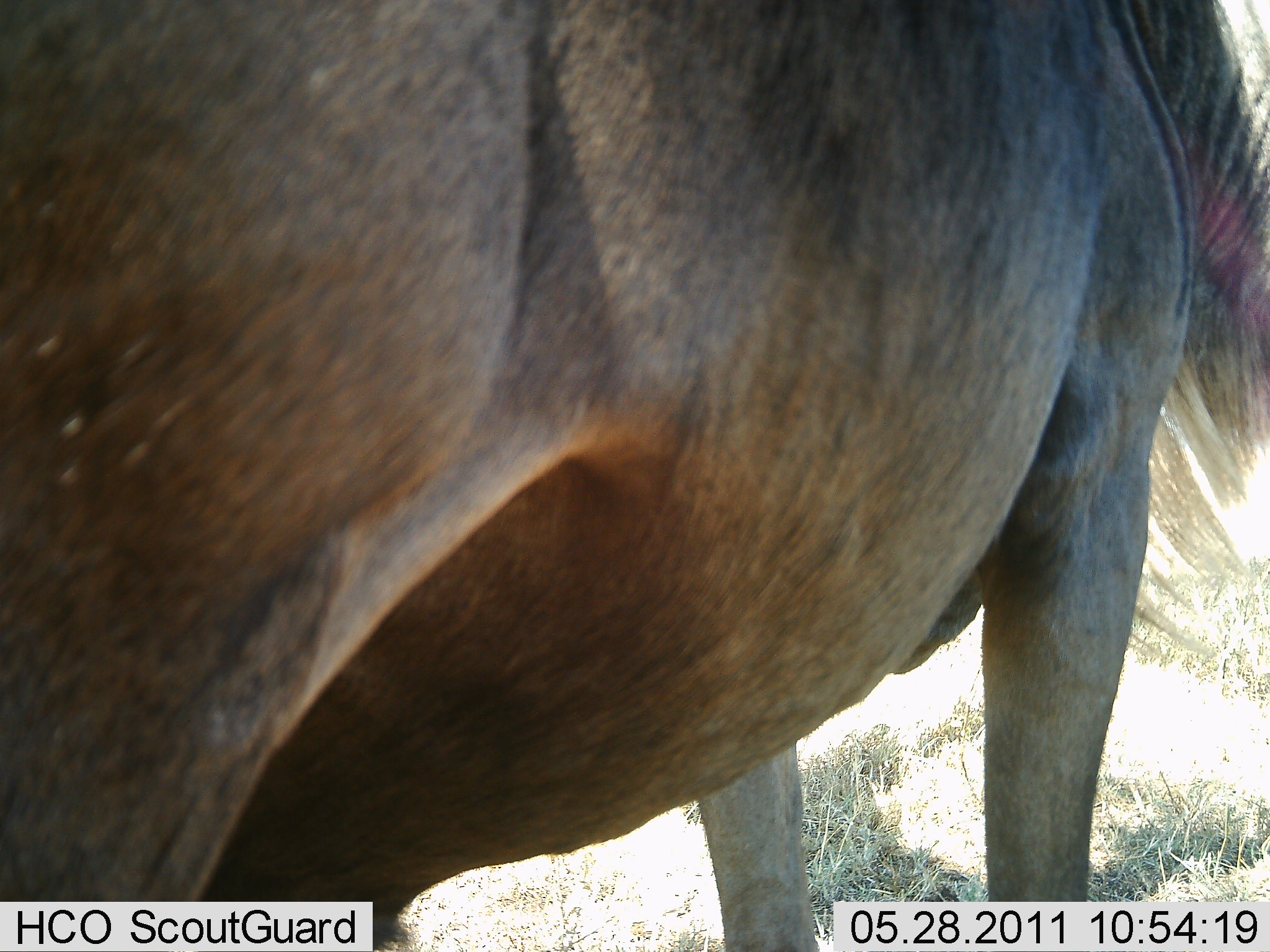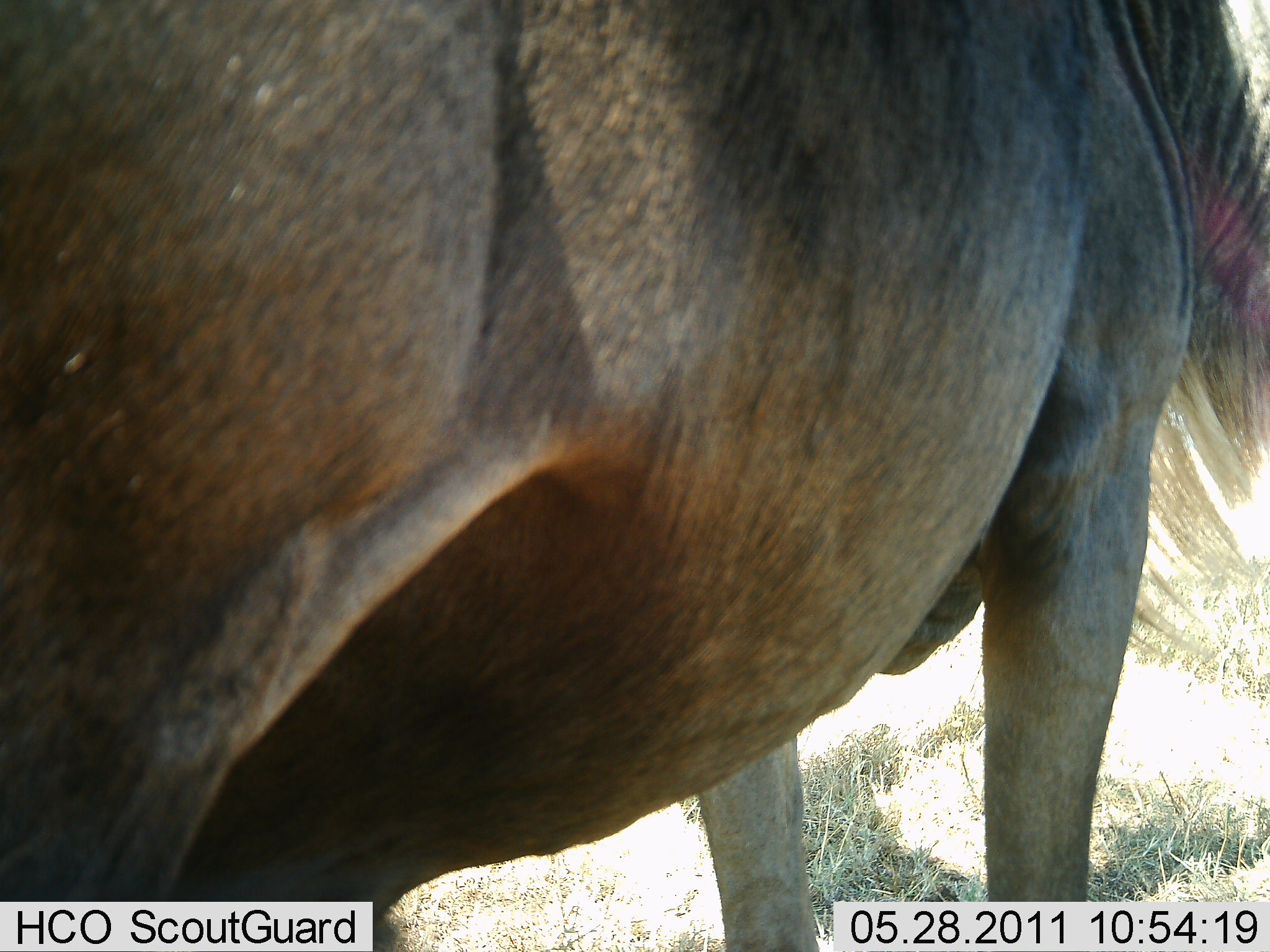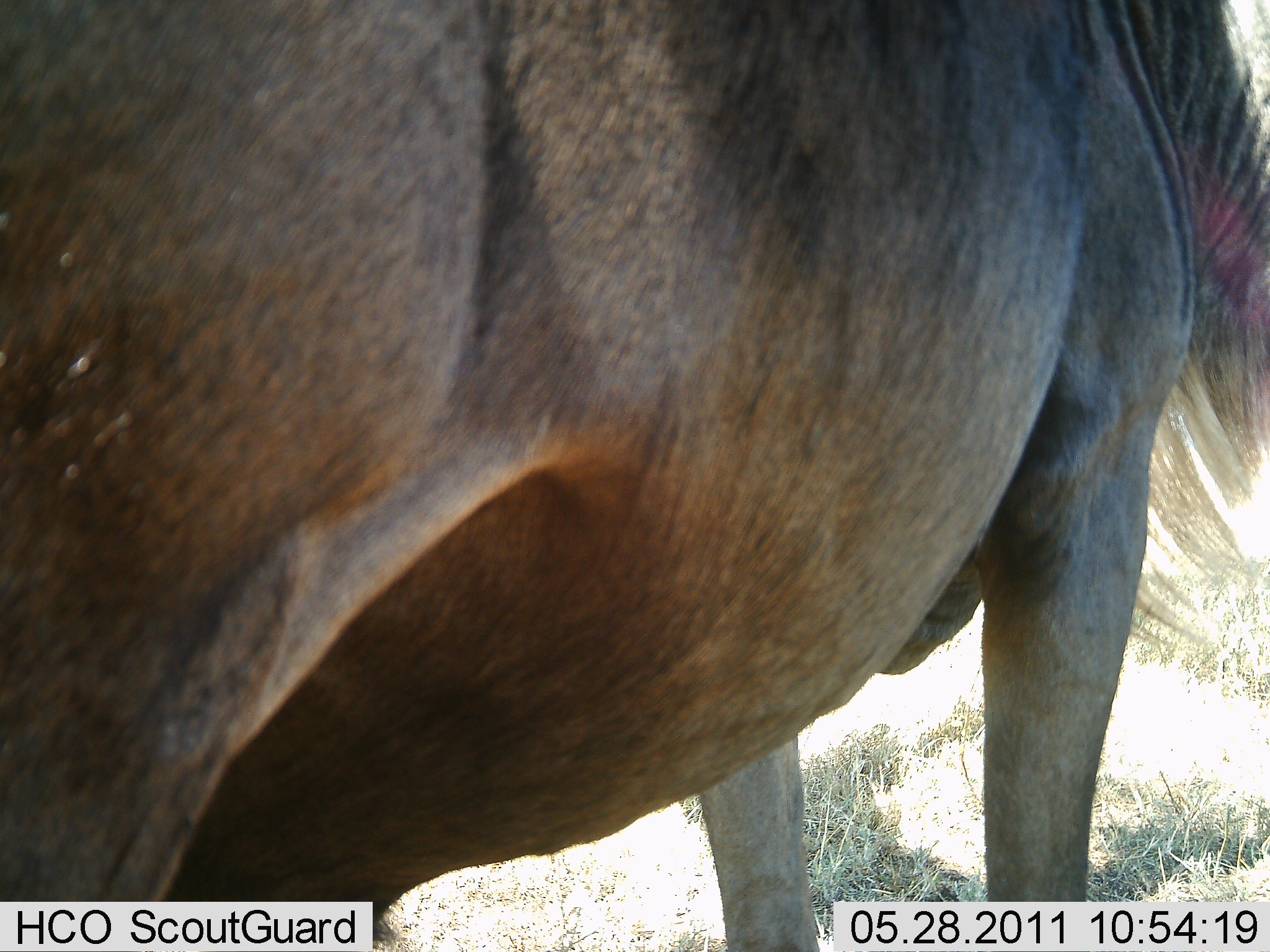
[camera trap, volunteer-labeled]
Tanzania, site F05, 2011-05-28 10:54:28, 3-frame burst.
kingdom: Animalia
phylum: Chordata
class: Mammalia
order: Artiodactyla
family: Bovidae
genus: Connochaetes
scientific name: Connochaetes taurinus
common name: blue wildebeest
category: wildebeest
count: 1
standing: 100%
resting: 0%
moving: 0%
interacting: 0%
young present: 0%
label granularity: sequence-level